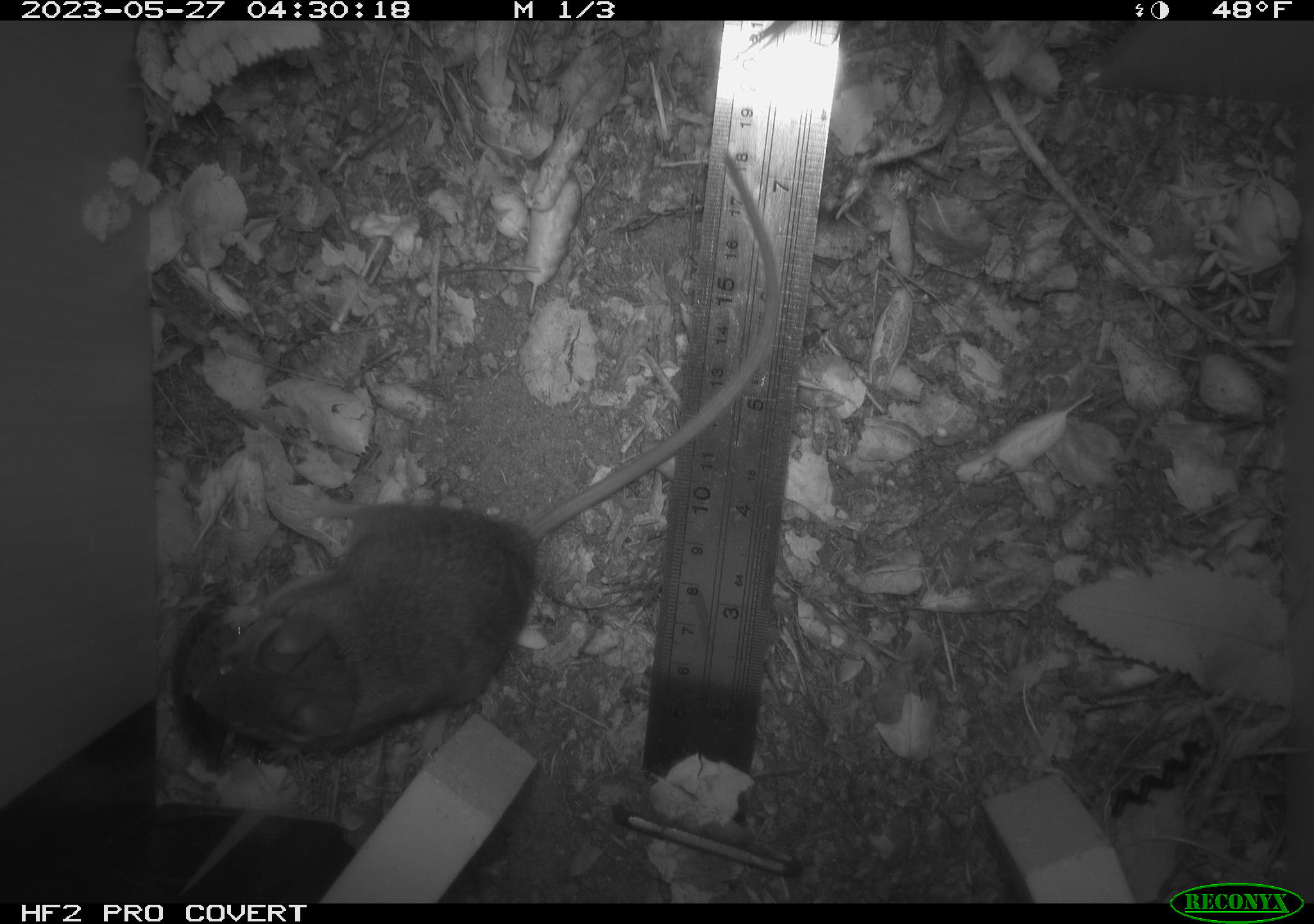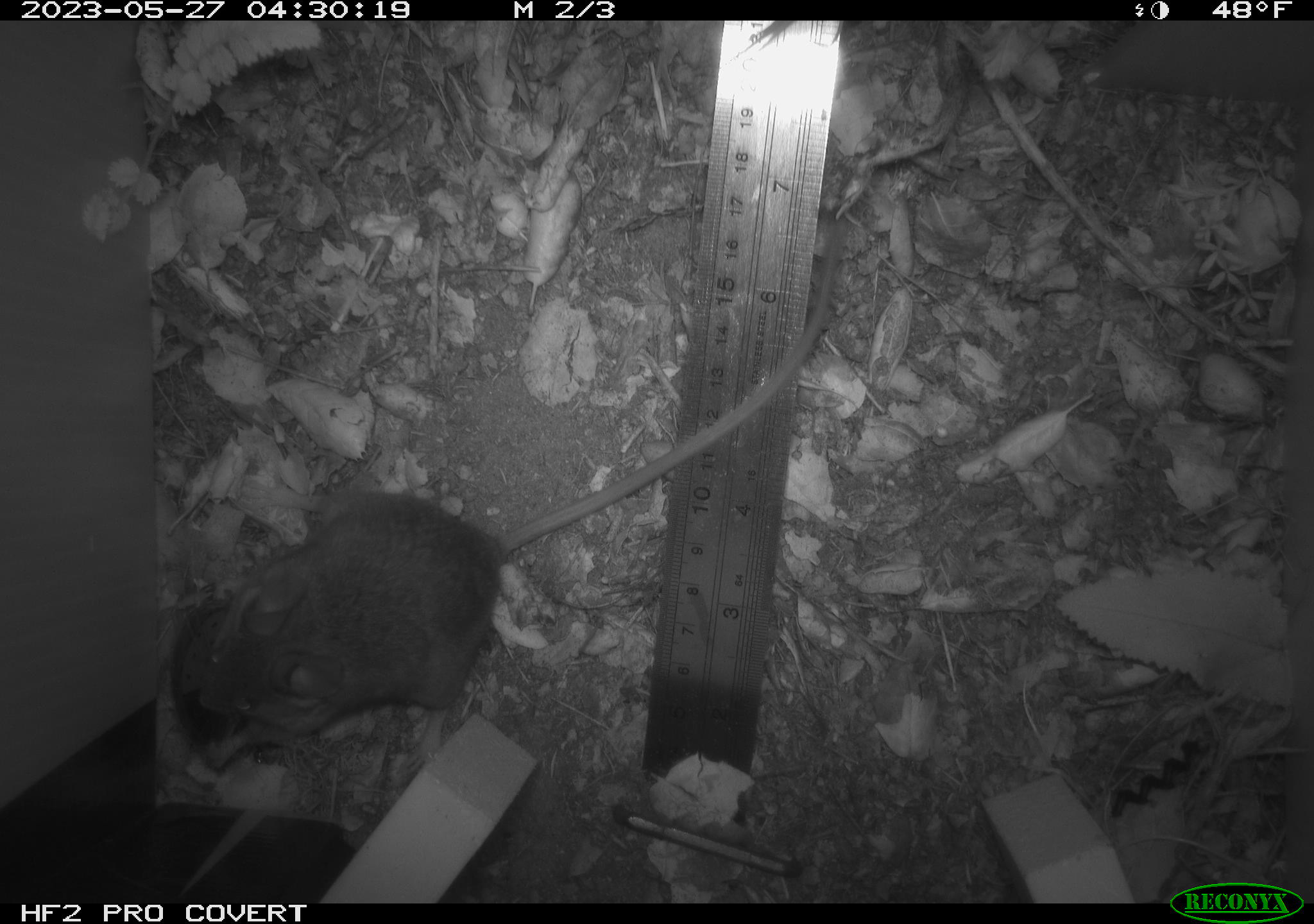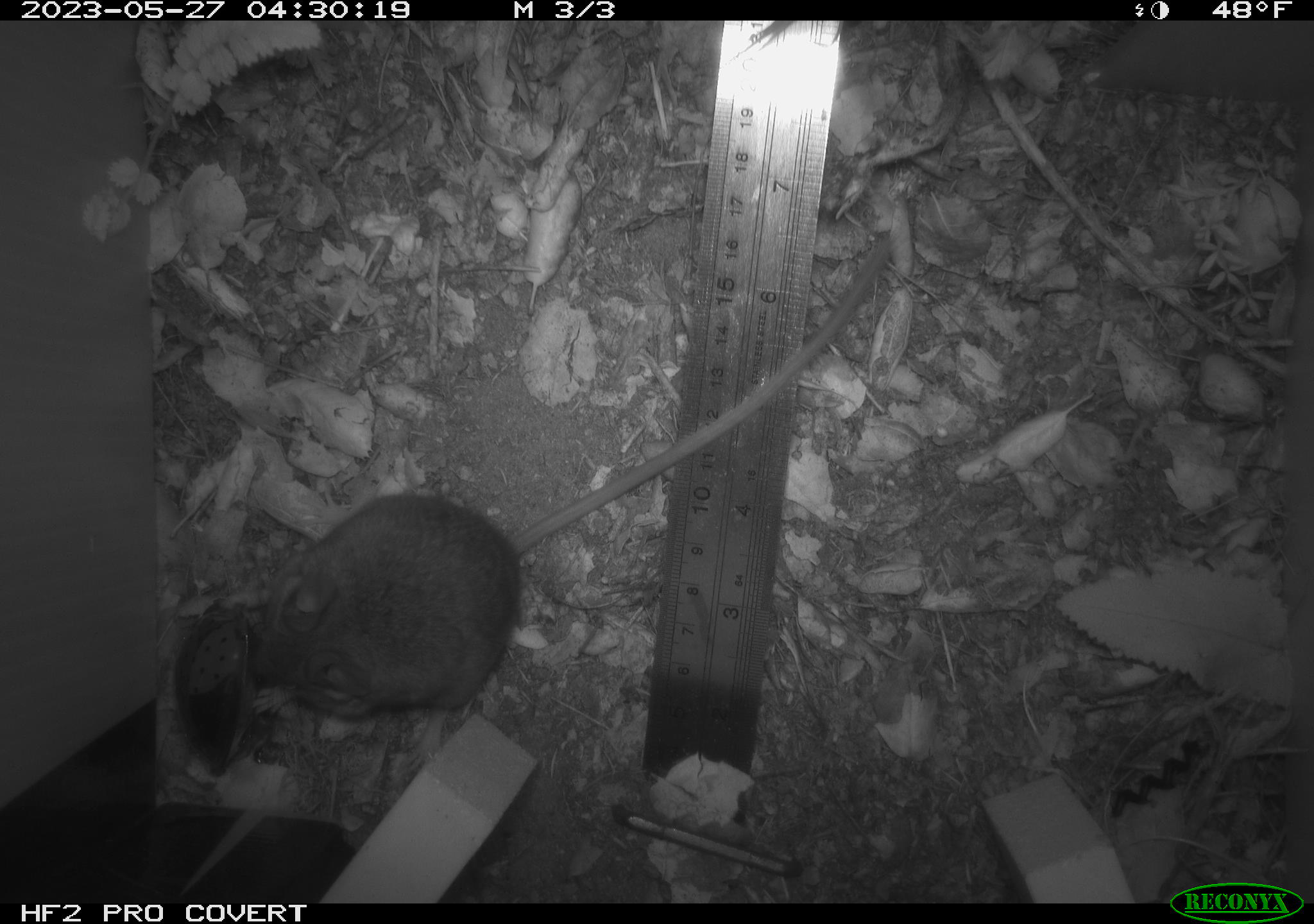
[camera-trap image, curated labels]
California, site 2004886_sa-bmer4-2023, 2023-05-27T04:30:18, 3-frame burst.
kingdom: Animalia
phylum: Chordata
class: Mammalia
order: Rodentia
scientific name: Rodentia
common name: mouse species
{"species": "mouse species (Rodentia)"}